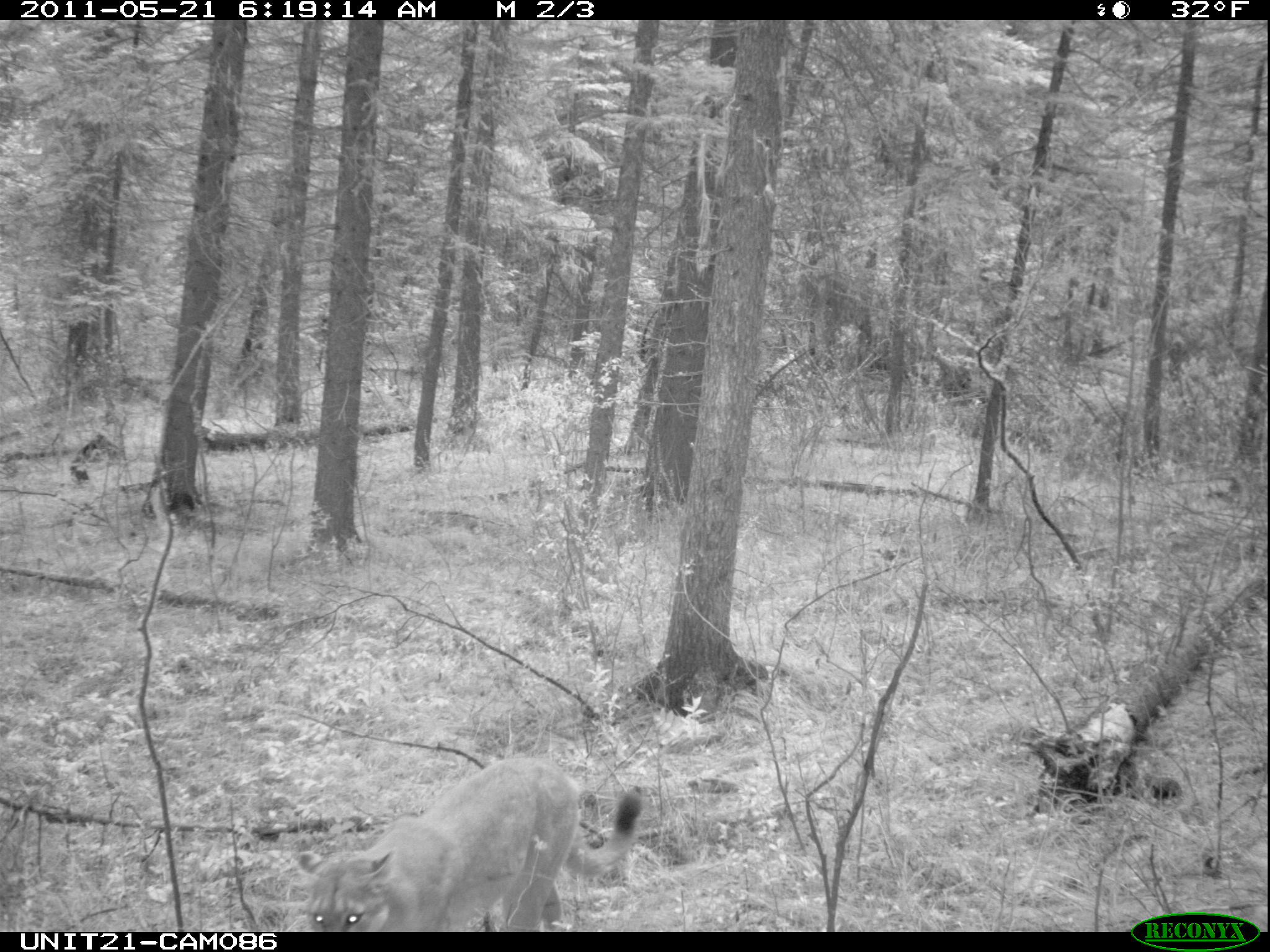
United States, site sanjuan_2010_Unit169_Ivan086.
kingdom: Animalia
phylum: Chordata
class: Mammalia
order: Carnivora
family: Felidae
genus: Puma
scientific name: Puma concolor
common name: mountain lion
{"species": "Puma concolor (mountain lion)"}